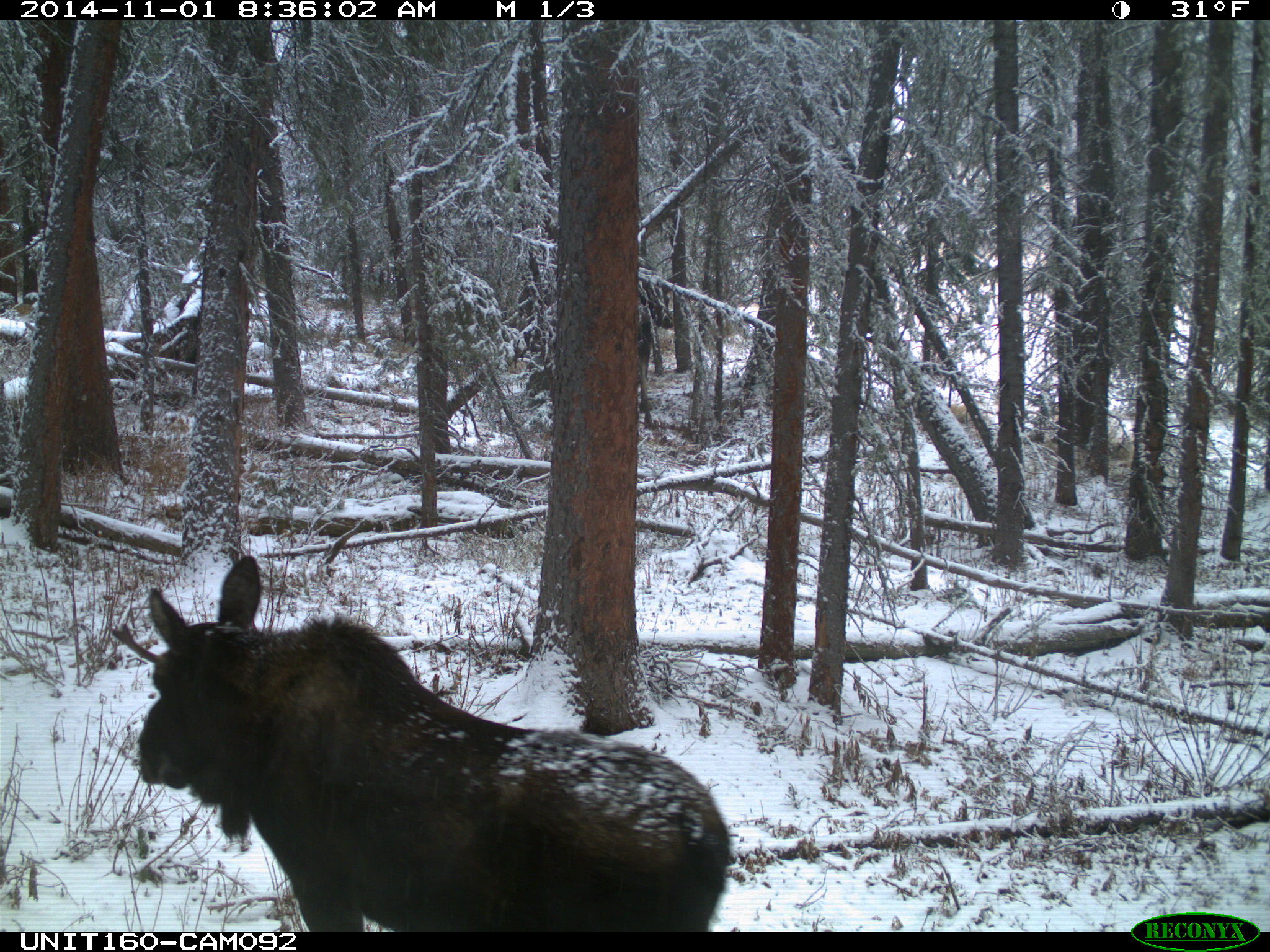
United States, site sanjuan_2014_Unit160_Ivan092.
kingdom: Animalia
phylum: Chordata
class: Mammalia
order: Artiodactyla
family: Cervidae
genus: Alces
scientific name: Alces alces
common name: moose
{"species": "Alces alces (moose)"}